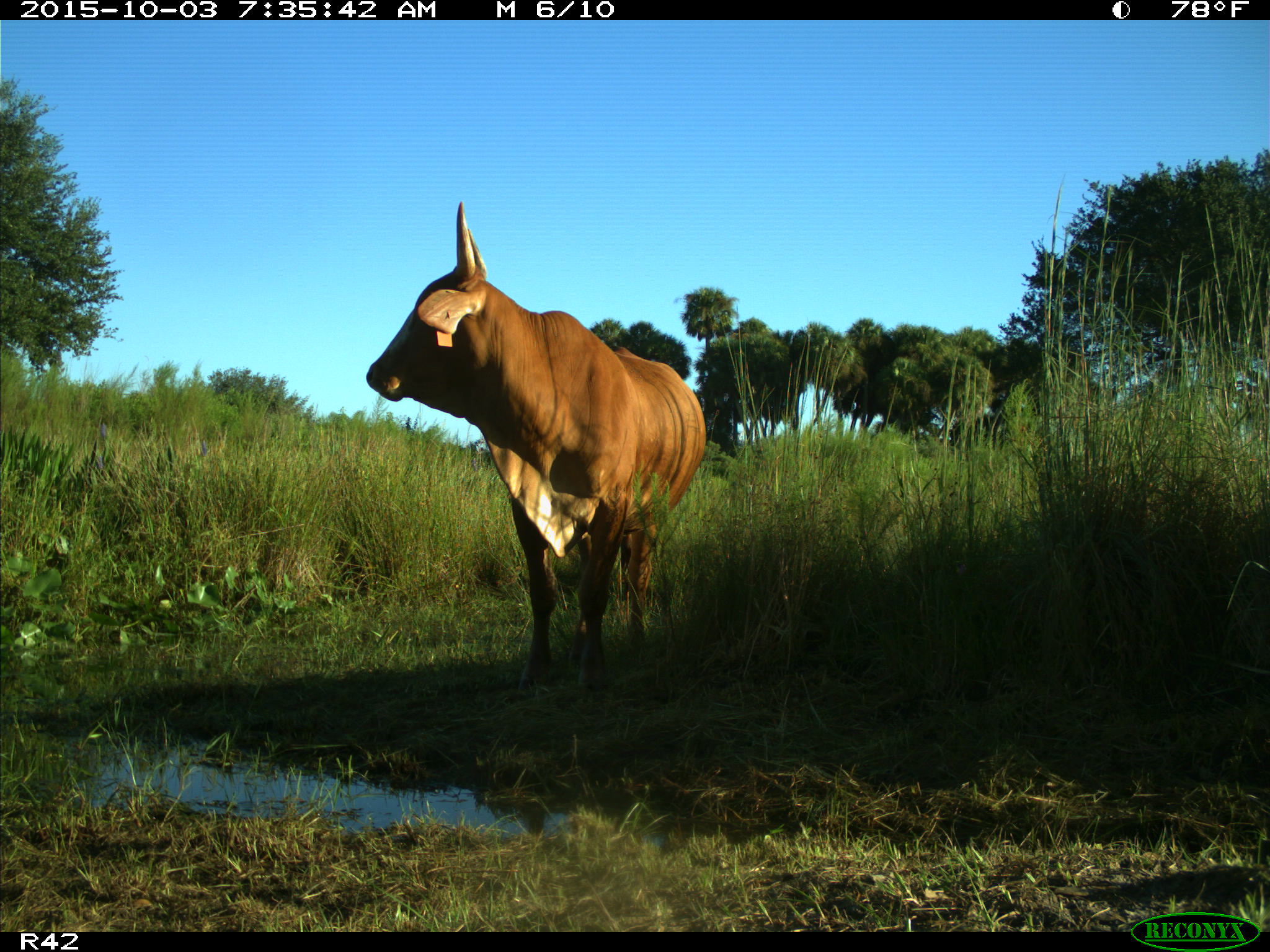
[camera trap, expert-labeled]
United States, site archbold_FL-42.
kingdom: Animalia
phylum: Chordata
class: Mammalia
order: Artiodactyla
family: Bovidae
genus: Bos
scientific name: Bos taurus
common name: domestic cow